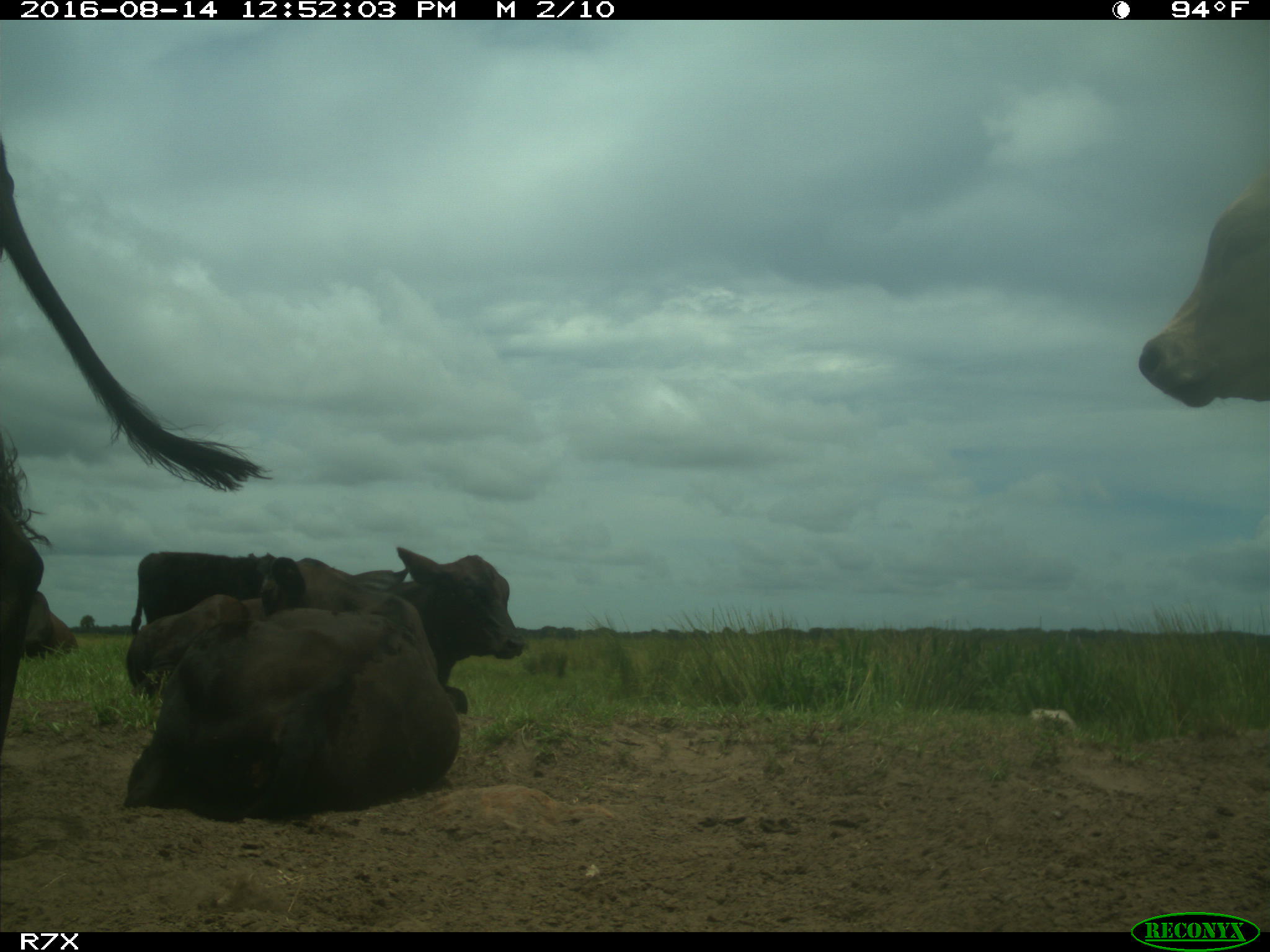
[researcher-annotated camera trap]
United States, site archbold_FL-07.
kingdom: Animalia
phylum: Chordata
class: Mammalia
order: Artiodactyla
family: Bovidae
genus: Bos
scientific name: Bos taurus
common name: domestic cow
Bos taurus (domestic cow).